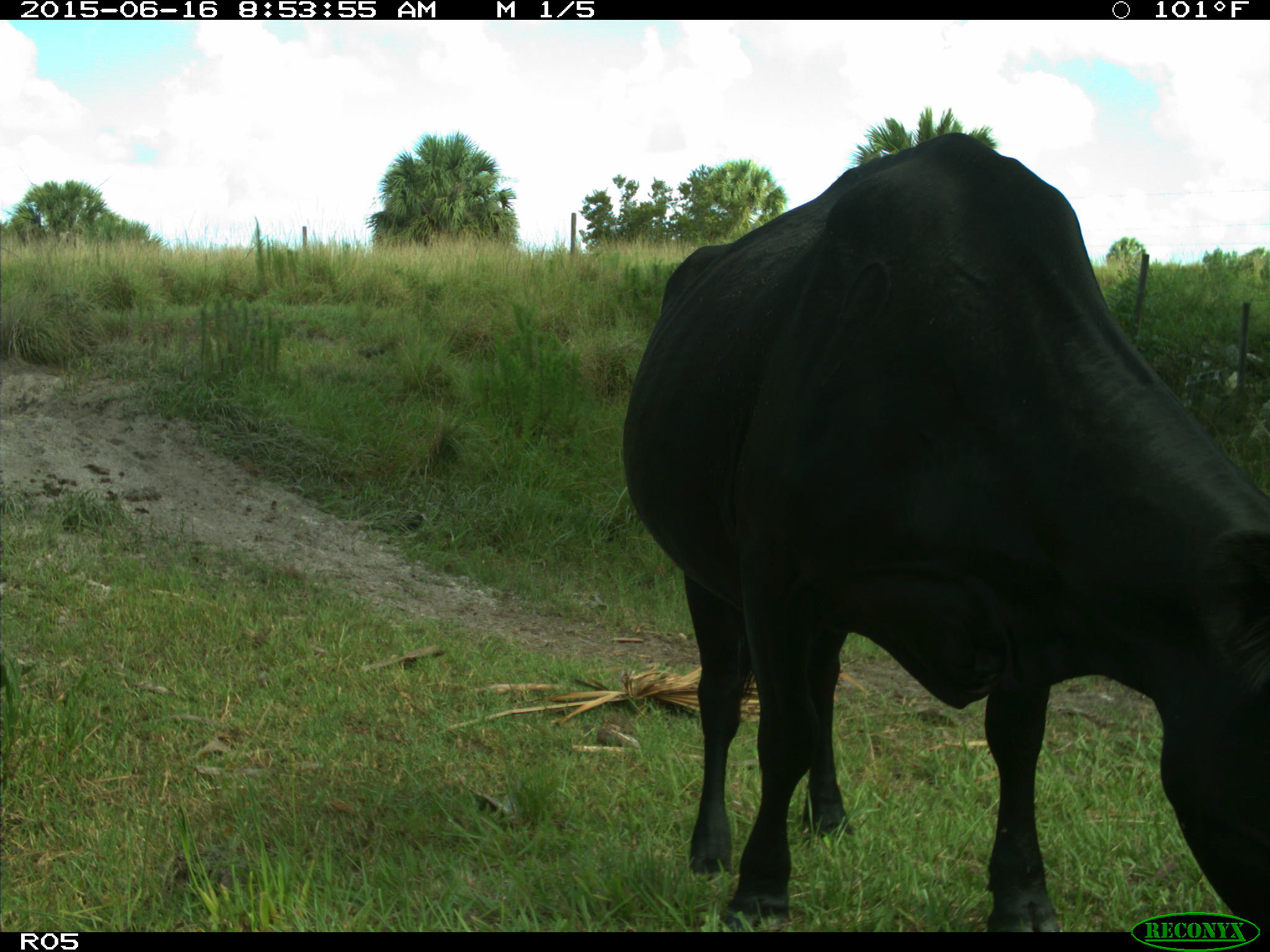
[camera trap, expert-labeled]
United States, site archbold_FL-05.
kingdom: Animalia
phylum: Chordata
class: Mammalia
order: Artiodactyla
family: Bovidae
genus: Bos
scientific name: Bos taurus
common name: domestic cow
Bos taurus (domestic cow).